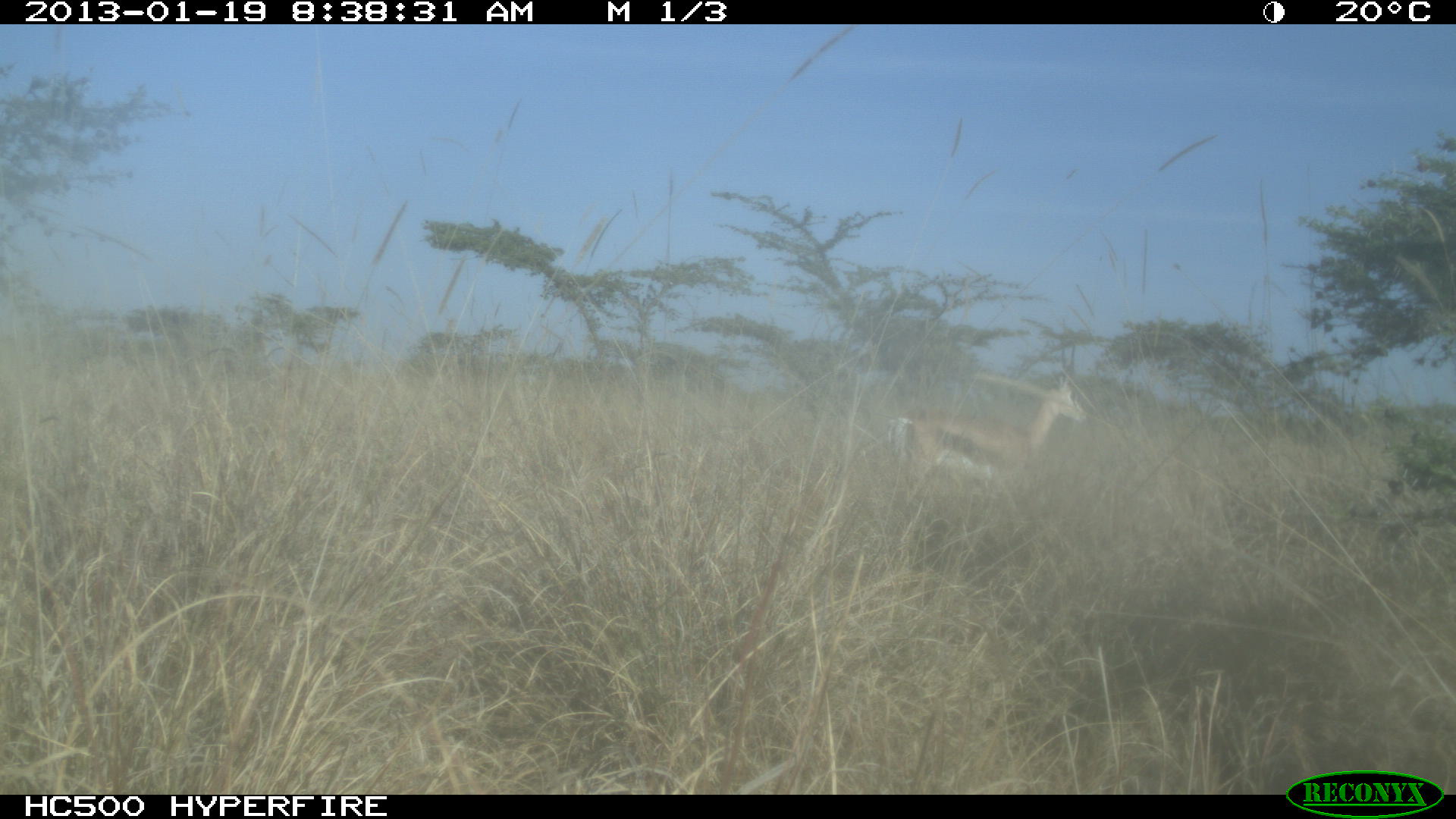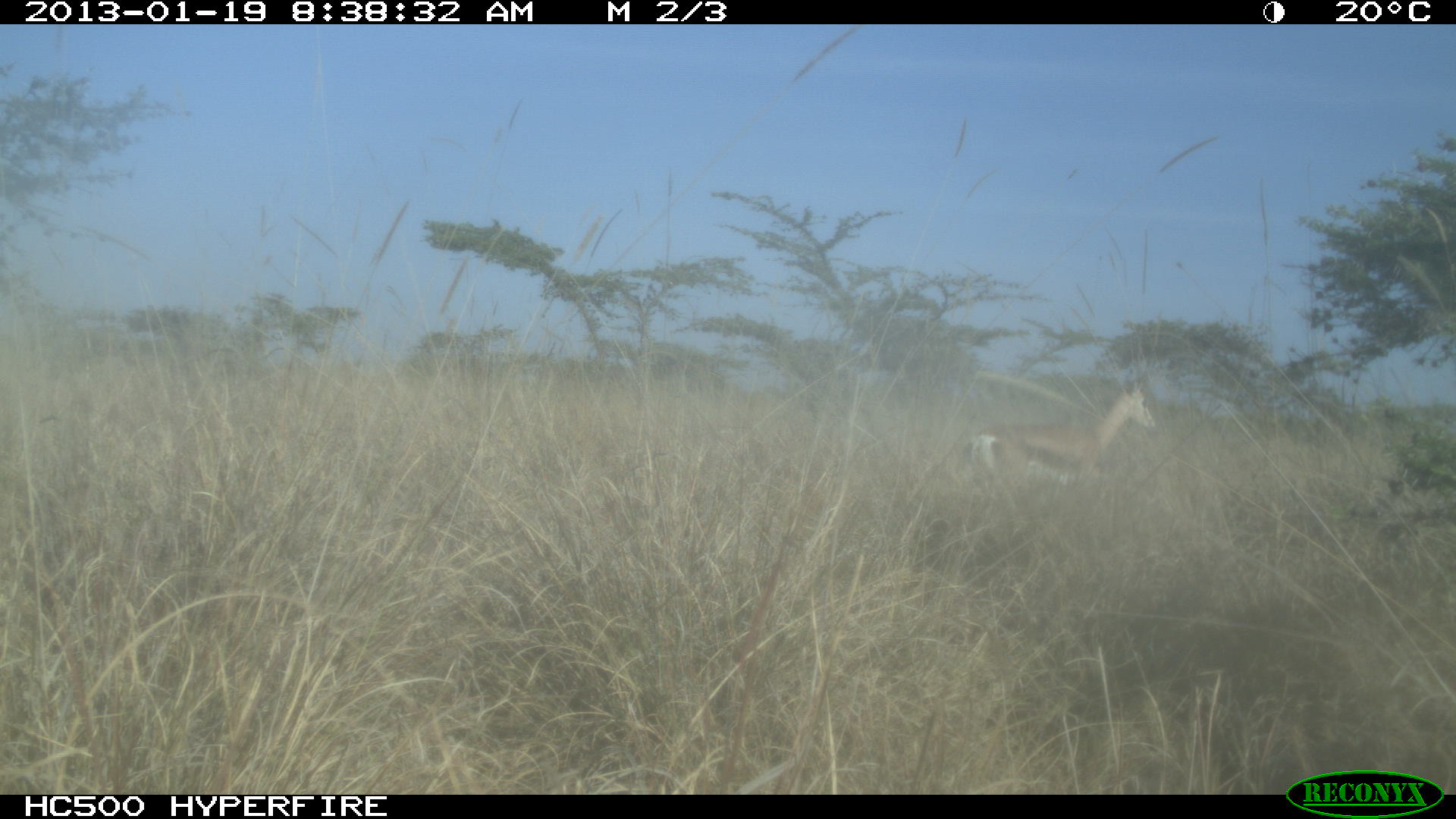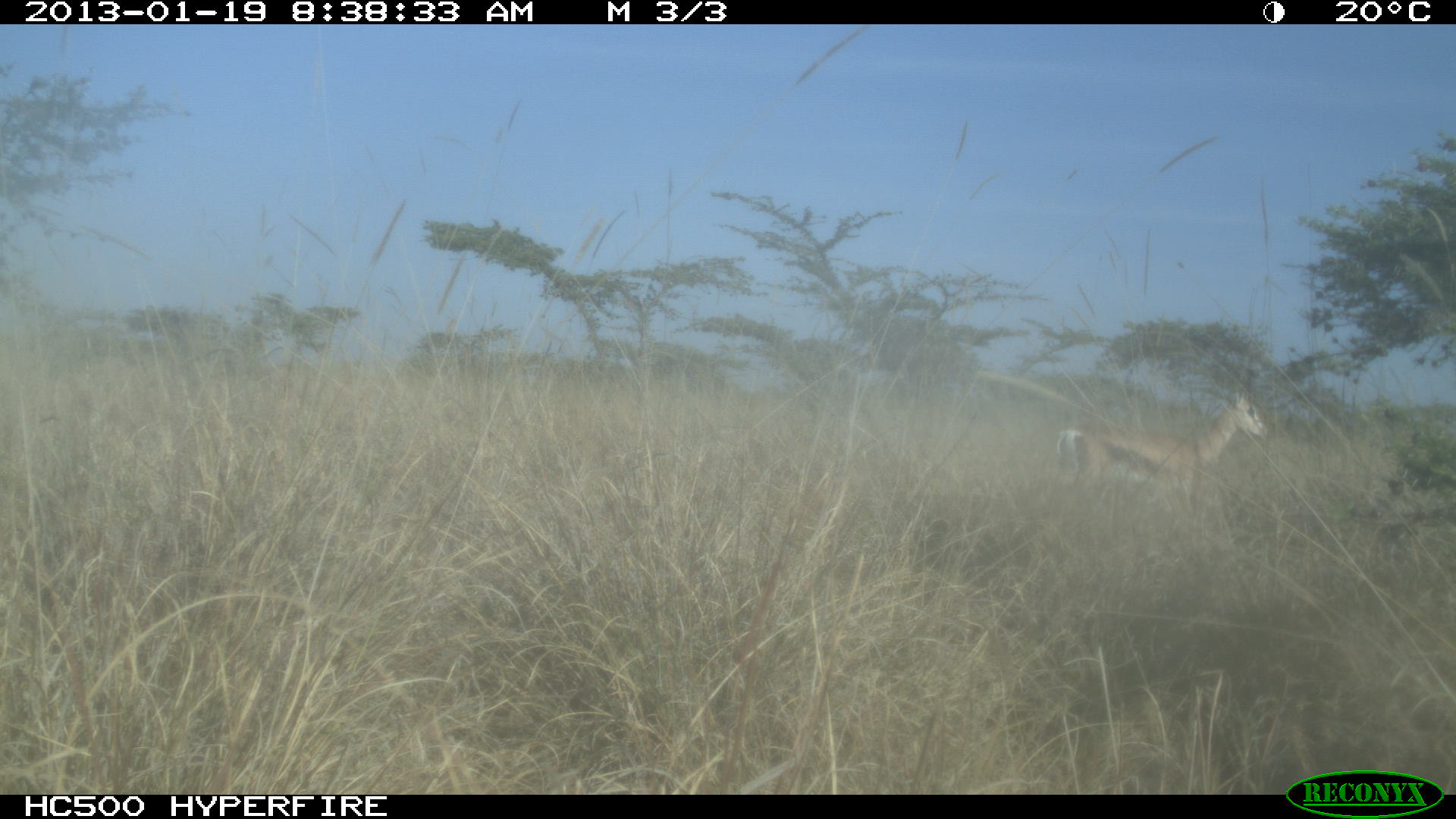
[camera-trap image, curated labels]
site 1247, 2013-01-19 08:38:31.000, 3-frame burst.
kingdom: Animalia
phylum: Chordata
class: Mammalia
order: Artiodactyla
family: Bovidae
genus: Nanger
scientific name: Nanger granti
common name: grant's gazelle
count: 1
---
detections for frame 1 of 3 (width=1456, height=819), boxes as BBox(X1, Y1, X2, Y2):
nanger granti: BBox(877, 319, 1088, 546)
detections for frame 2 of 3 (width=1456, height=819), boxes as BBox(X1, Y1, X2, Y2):
nanger granti: BBox(963, 373, 1158, 514)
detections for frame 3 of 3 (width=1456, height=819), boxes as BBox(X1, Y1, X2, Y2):
nanger granti: BBox(1055, 341, 1270, 544)